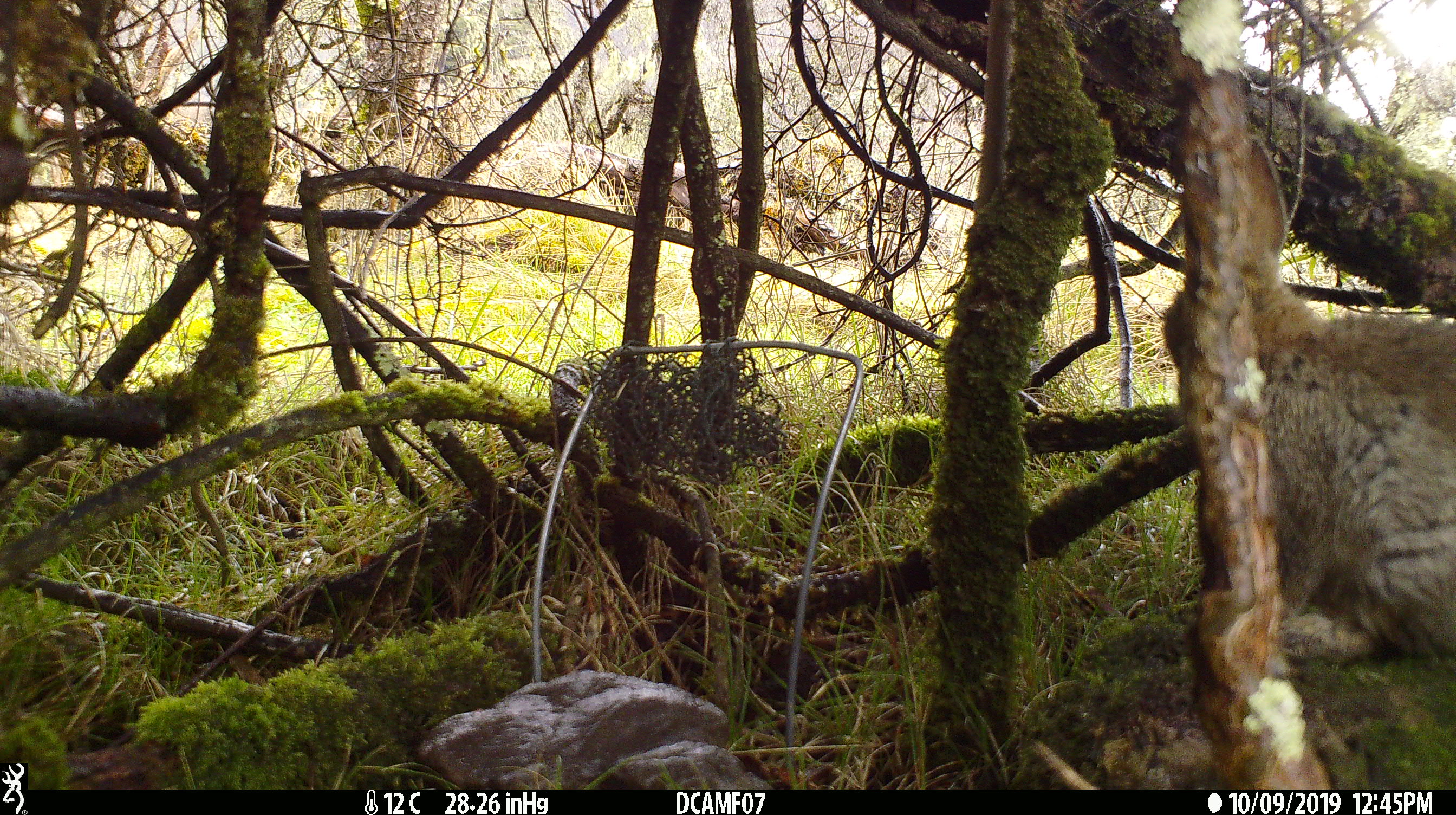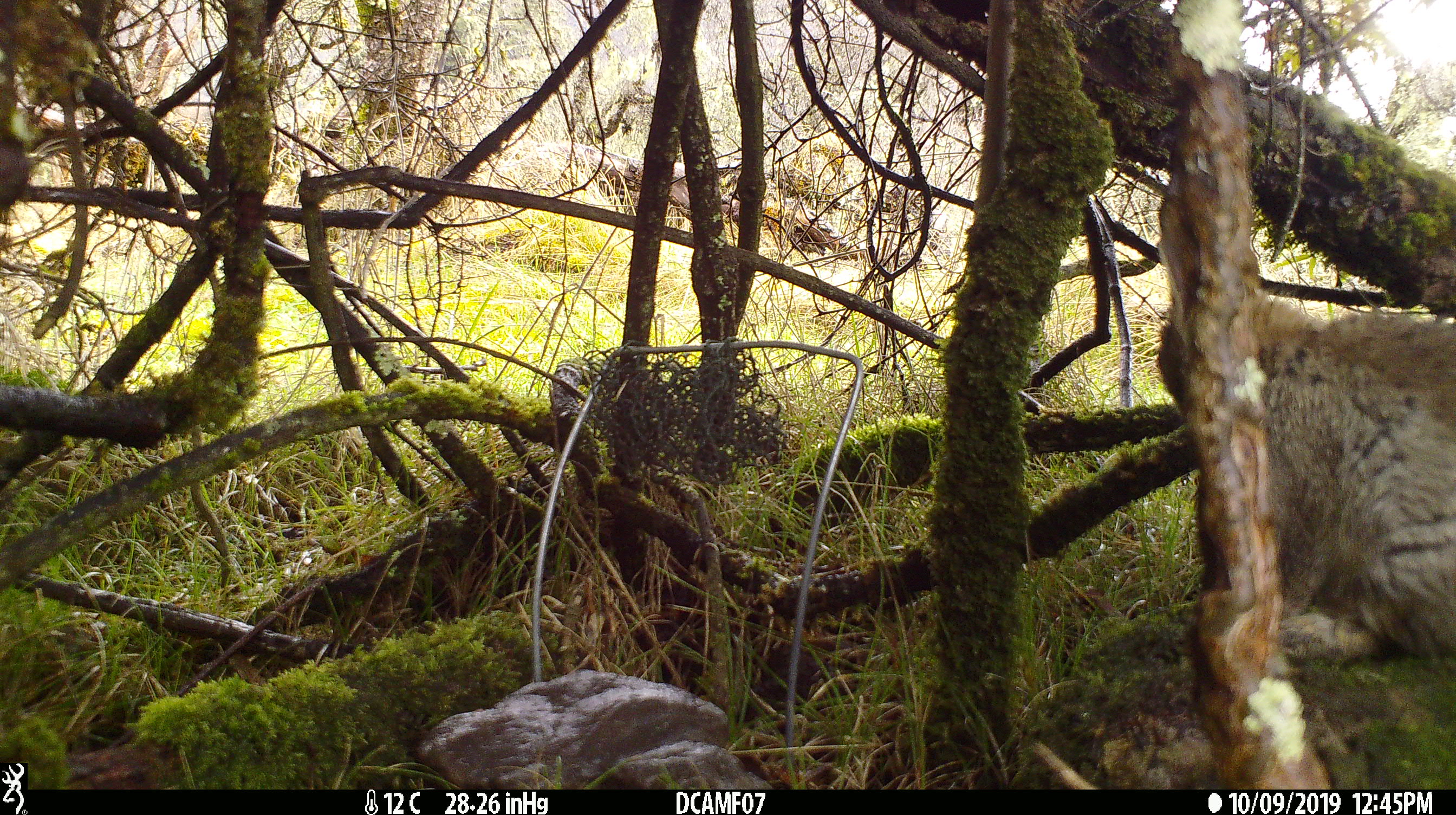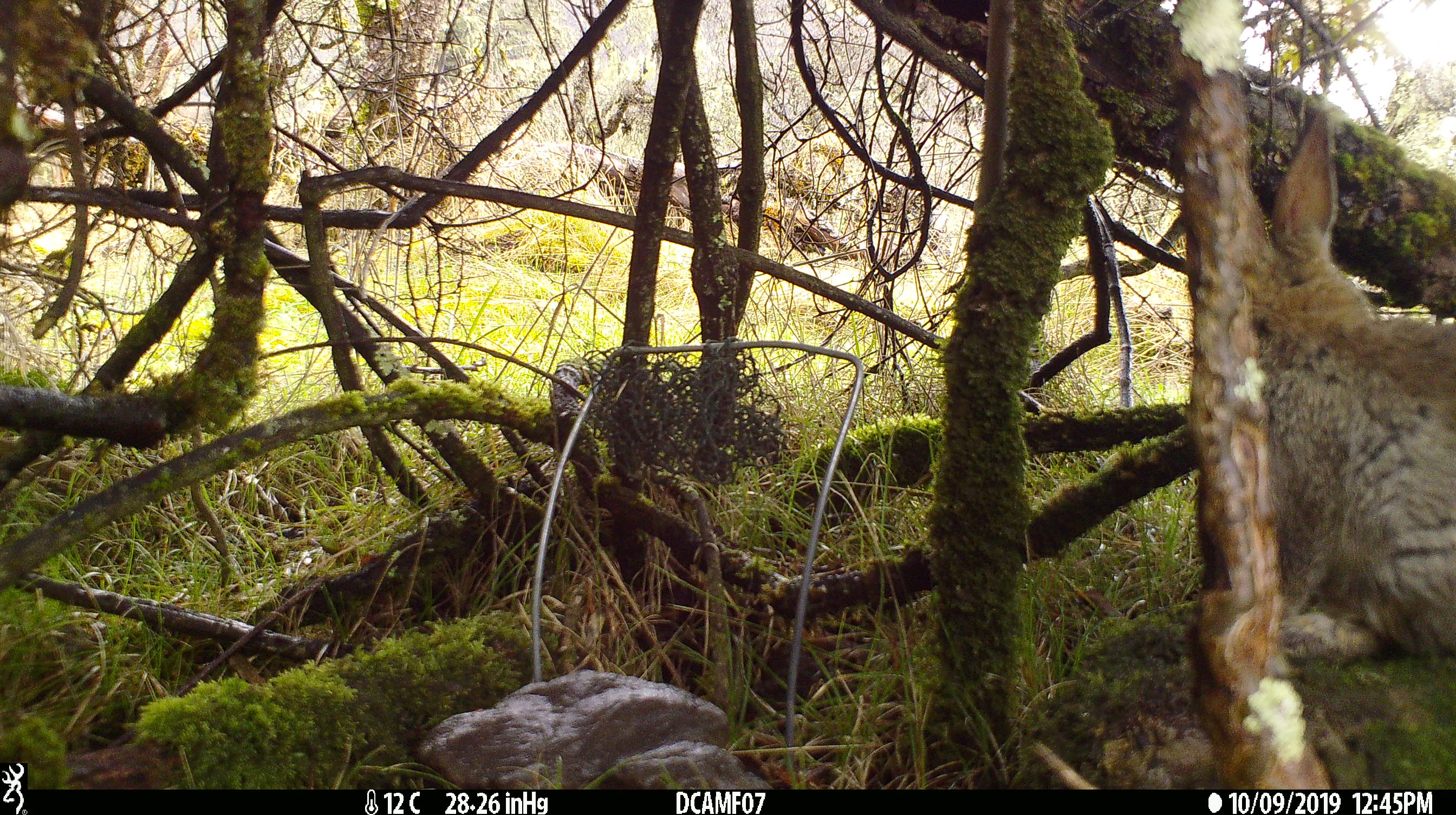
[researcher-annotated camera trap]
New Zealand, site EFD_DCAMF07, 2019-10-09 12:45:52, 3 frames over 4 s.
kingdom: Animalia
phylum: Chordata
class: Mammalia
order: Lagomorpha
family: Leporidae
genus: Oryctolagus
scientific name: Oryctolagus cuniculus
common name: european rabbit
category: rabbit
Rabbit (european rabbit) (Oryctolagus cuniculus).